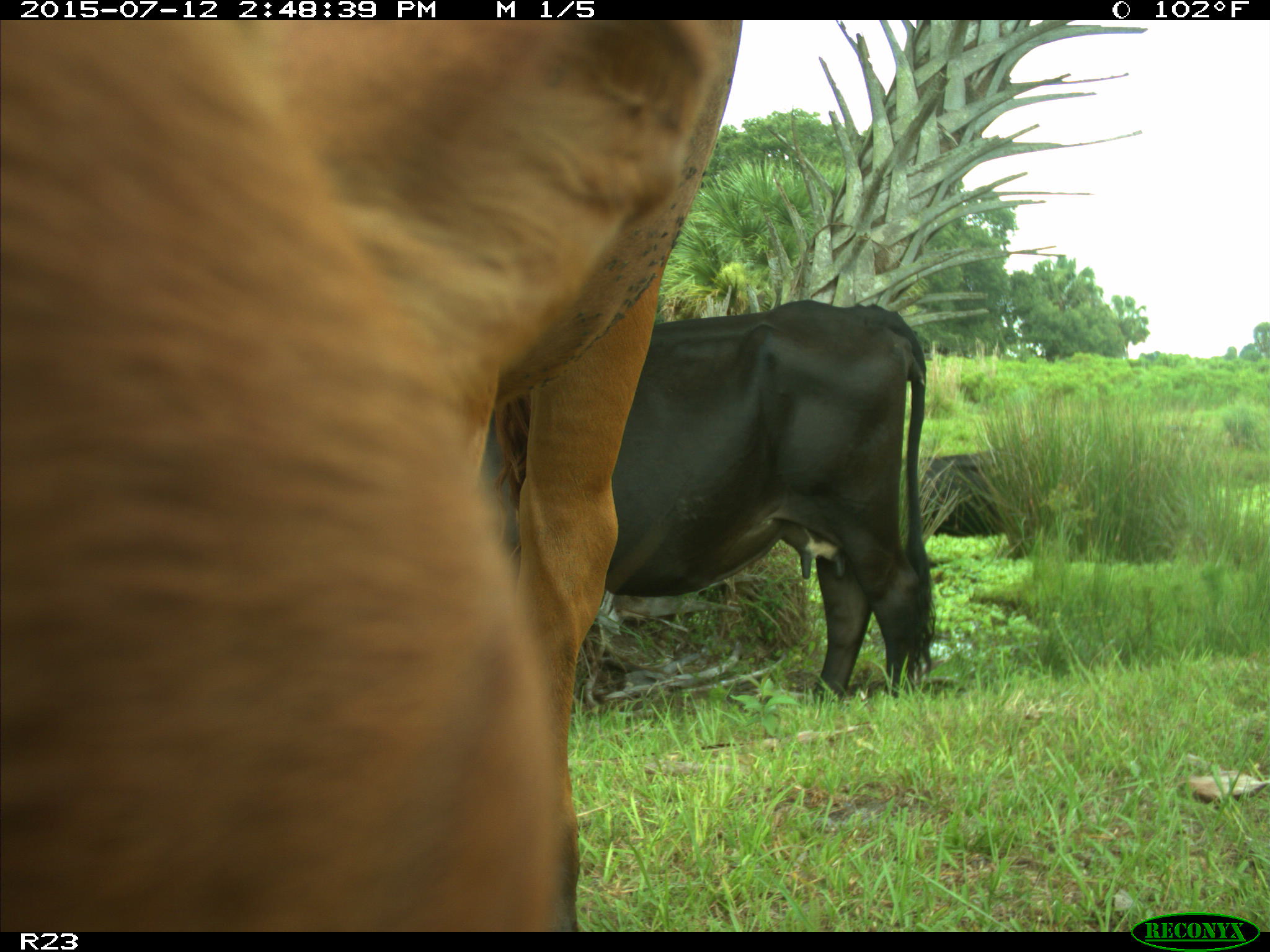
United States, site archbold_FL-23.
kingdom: Animalia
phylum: Chordata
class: Mammalia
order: Artiodactyla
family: Bovidae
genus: Bos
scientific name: Bos taurus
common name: domestic cow